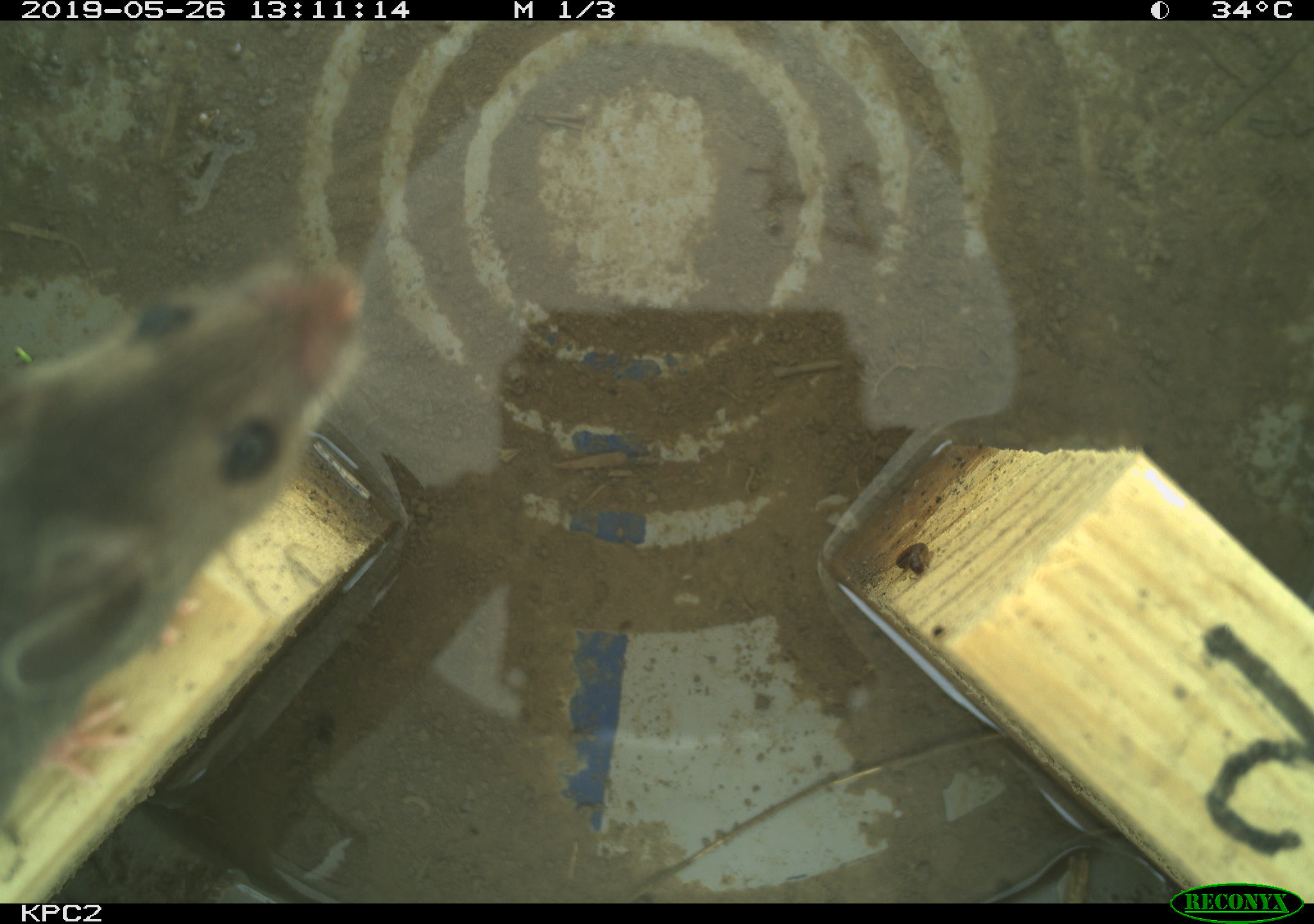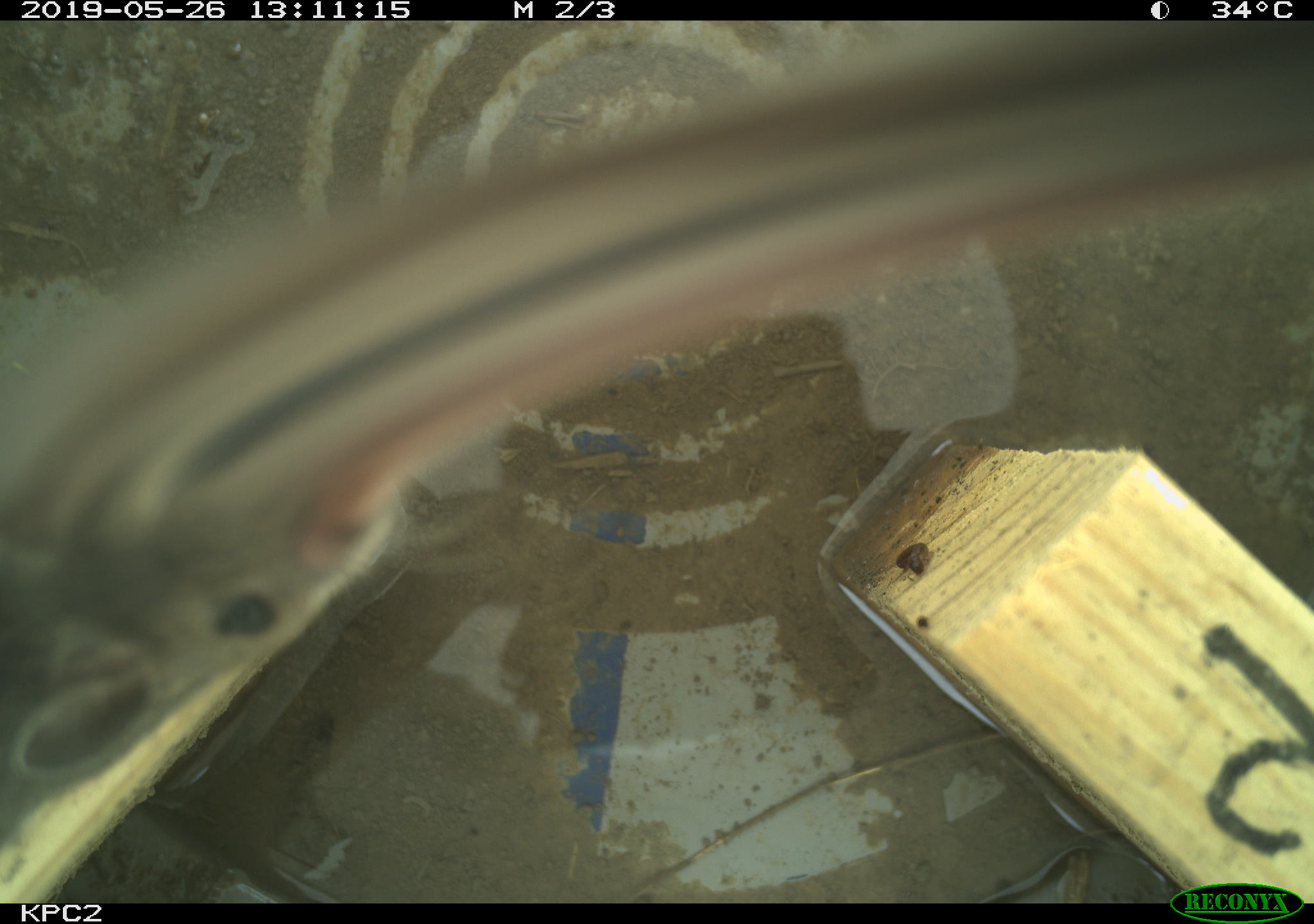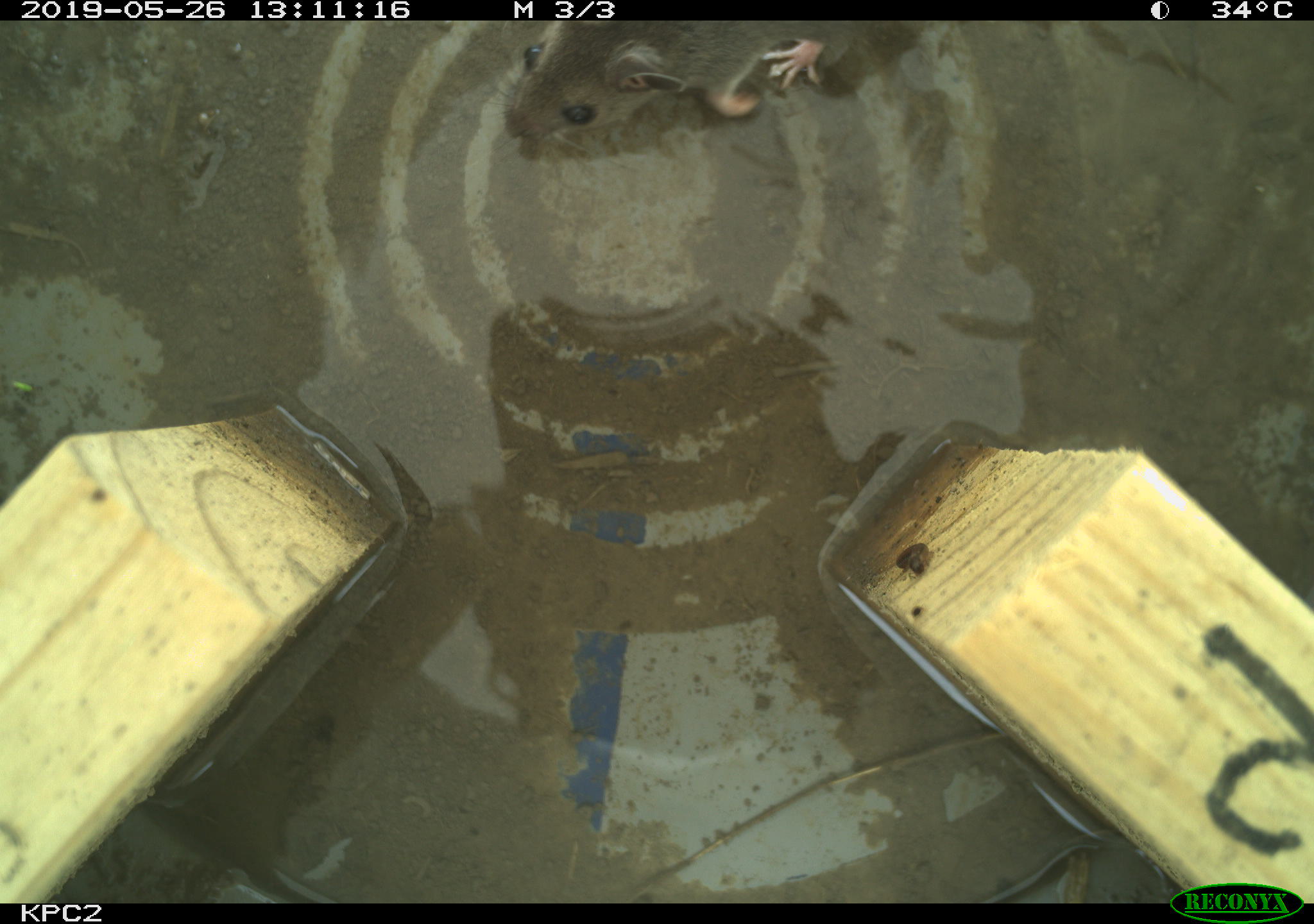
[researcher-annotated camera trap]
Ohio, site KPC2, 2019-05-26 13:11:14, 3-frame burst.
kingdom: Animalia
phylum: Chordata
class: Mammalia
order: Rodentia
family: Cricetidae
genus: Peromyscus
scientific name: Peromyscus leucopus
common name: white-footed mouse